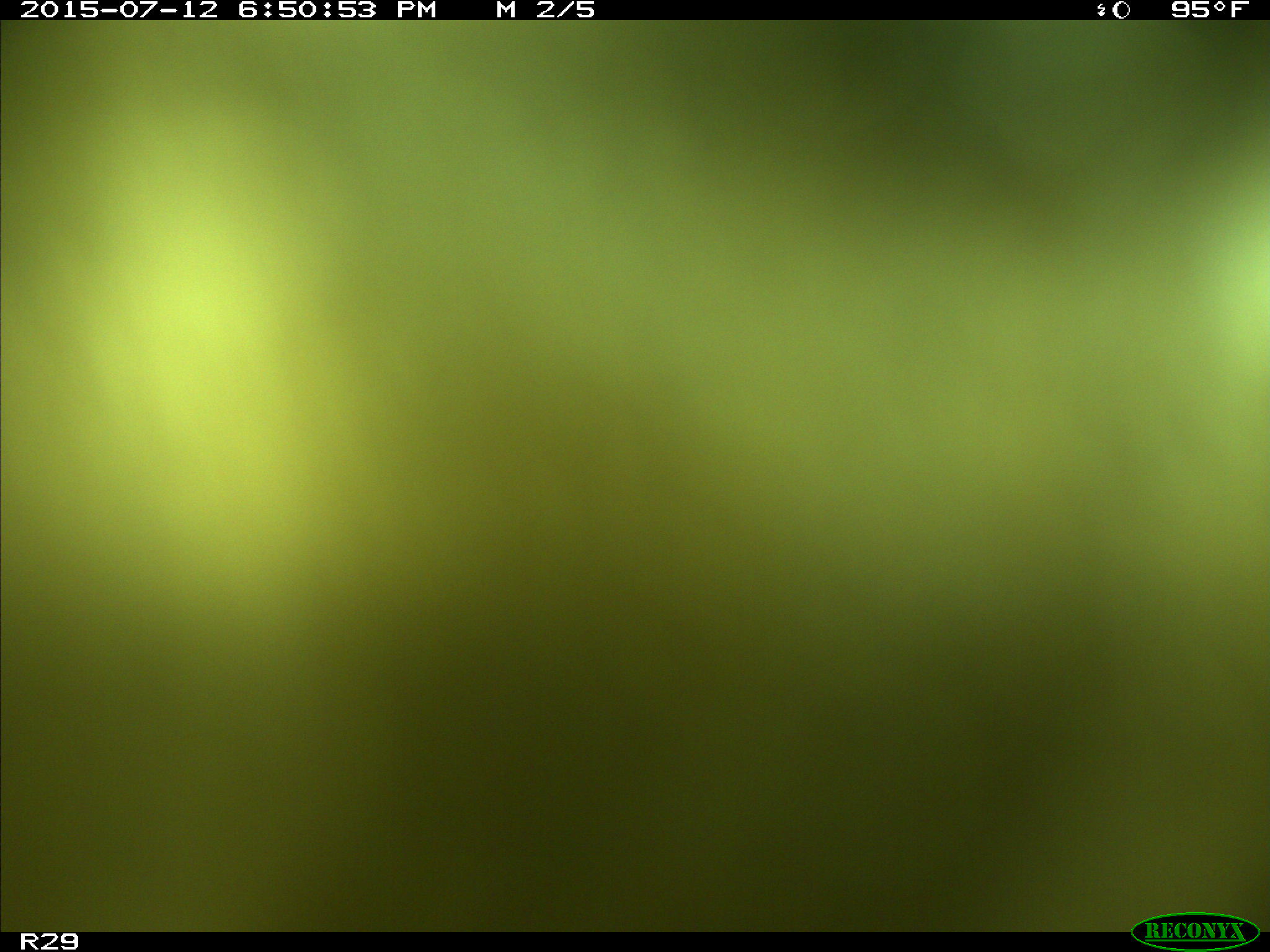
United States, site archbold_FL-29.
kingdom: Animalia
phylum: Chordata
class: Mammalia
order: Artiodactyla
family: Bovidae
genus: Bos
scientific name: Bos taurus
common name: domestic cow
Bos taurus (domestic cow).